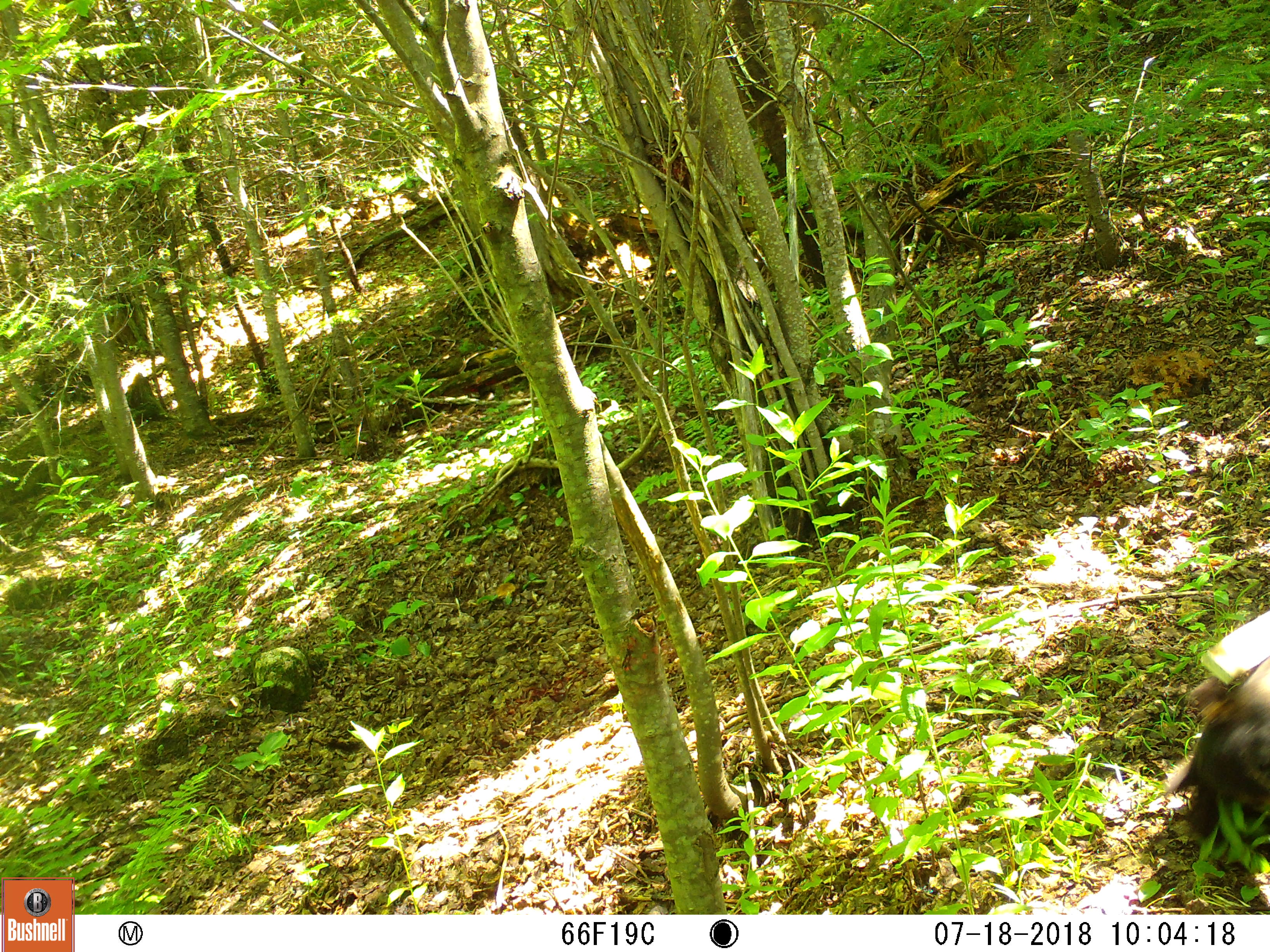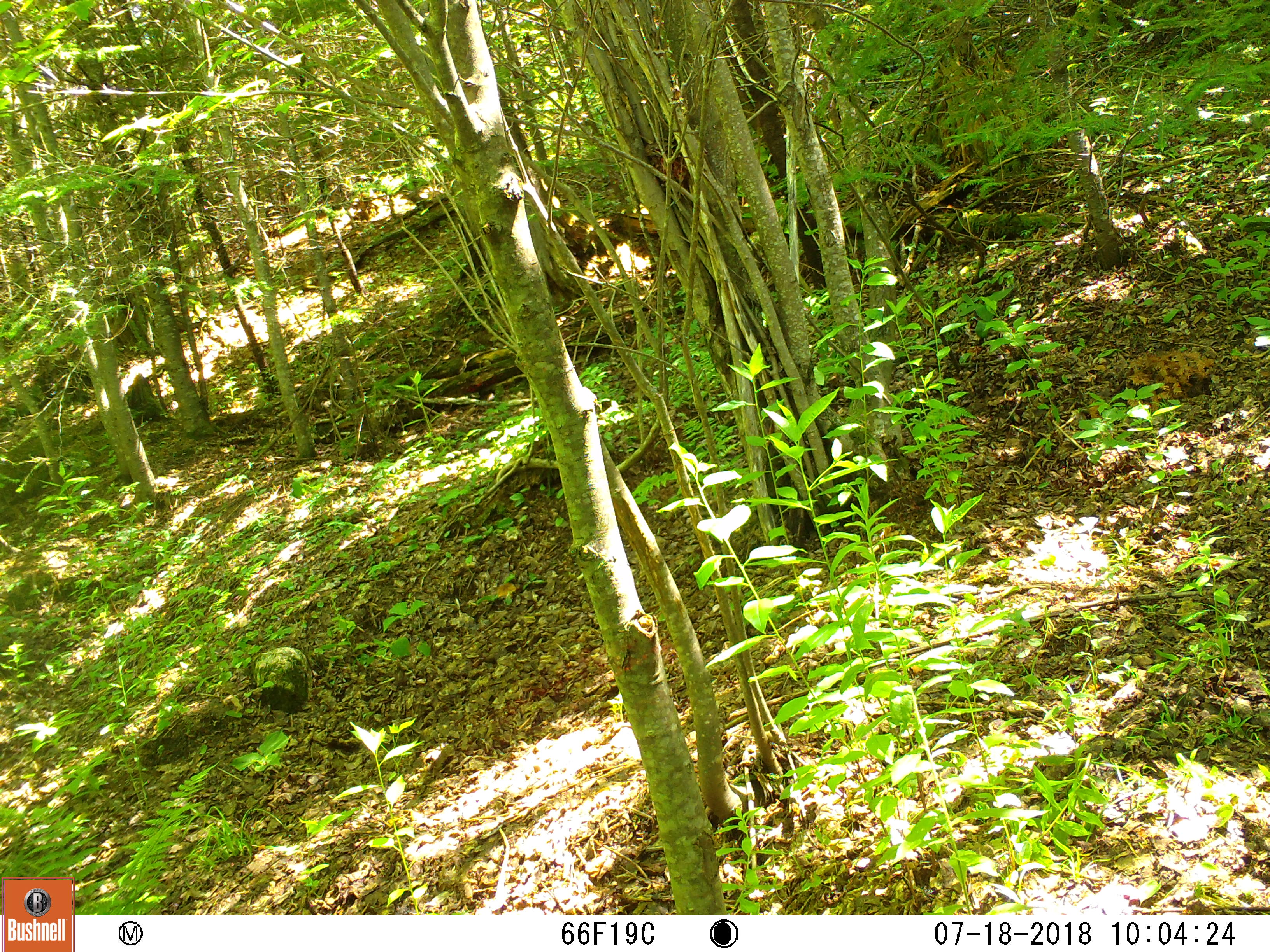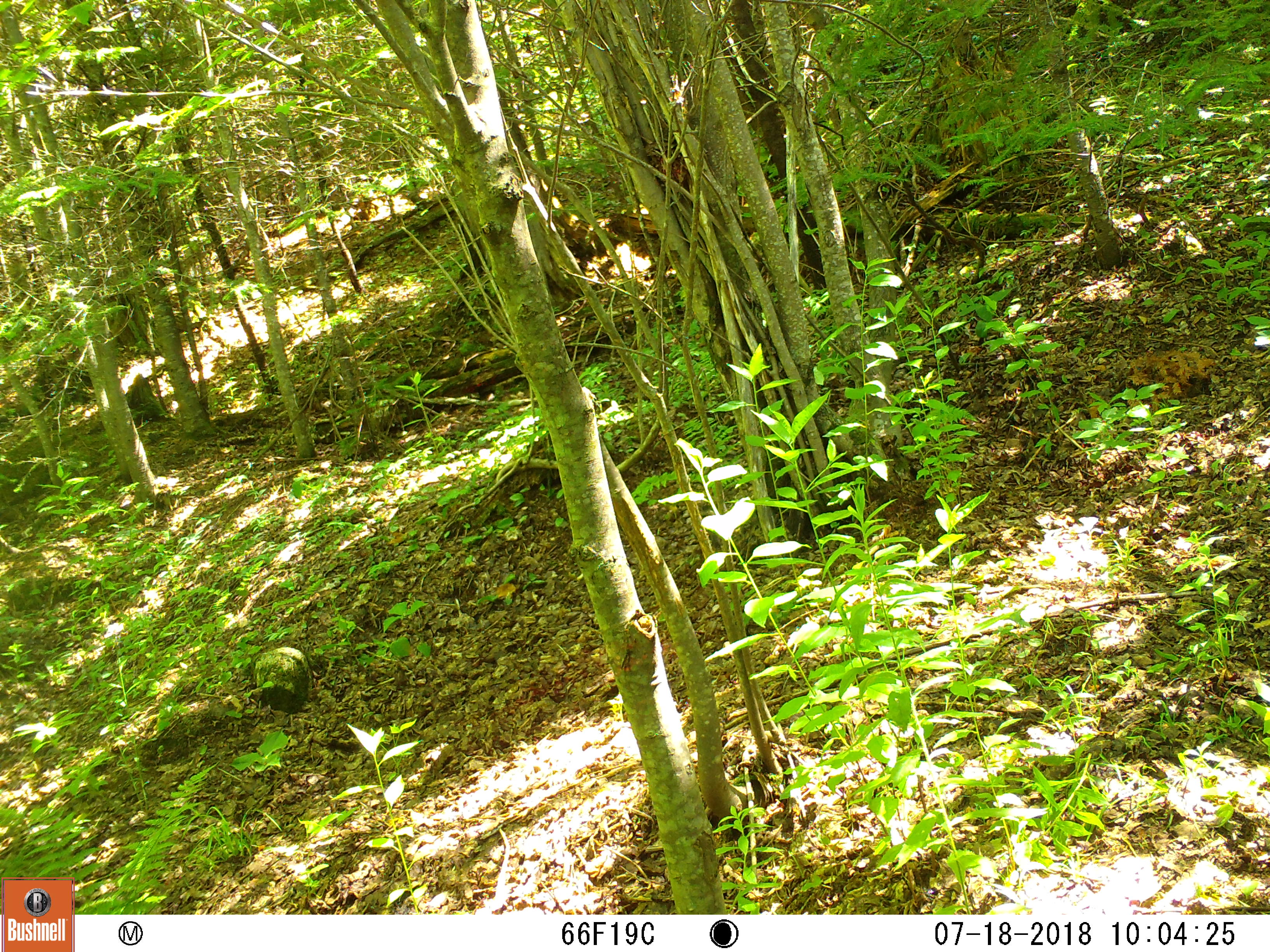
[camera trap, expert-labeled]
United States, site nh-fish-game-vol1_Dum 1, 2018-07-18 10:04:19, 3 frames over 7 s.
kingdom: Animalia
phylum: Chordata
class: Mammalia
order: Carnivora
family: Ursidae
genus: Ursus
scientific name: Ursus americanus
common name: black bear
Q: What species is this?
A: Black bear (Ursus americanus).